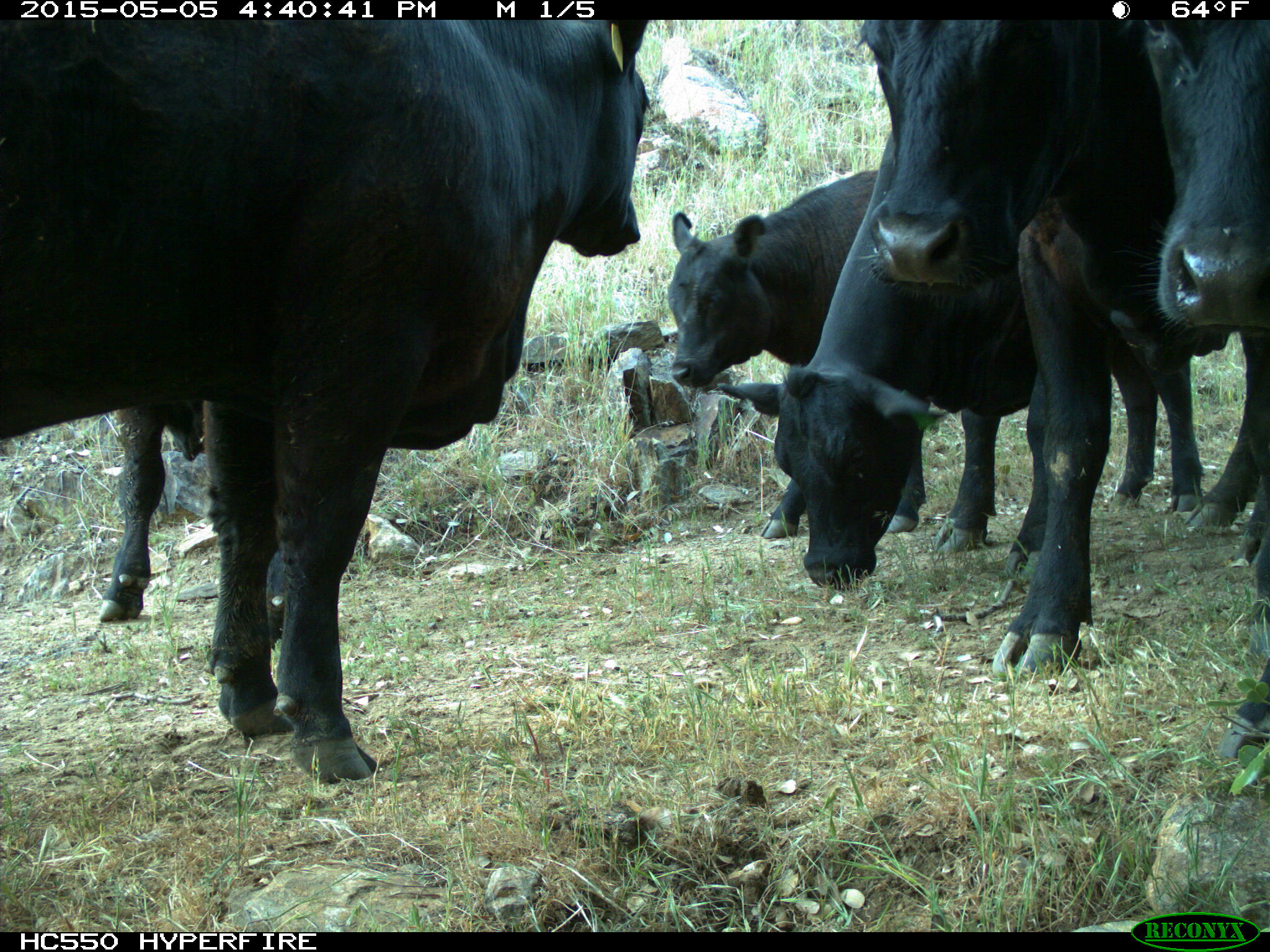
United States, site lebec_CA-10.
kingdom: Animalia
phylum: Chordata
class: Mammalia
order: Artiodactyla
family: Bovidae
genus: Bos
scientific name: Bos taurus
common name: domestic cow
Bos taurus (domestic cow).